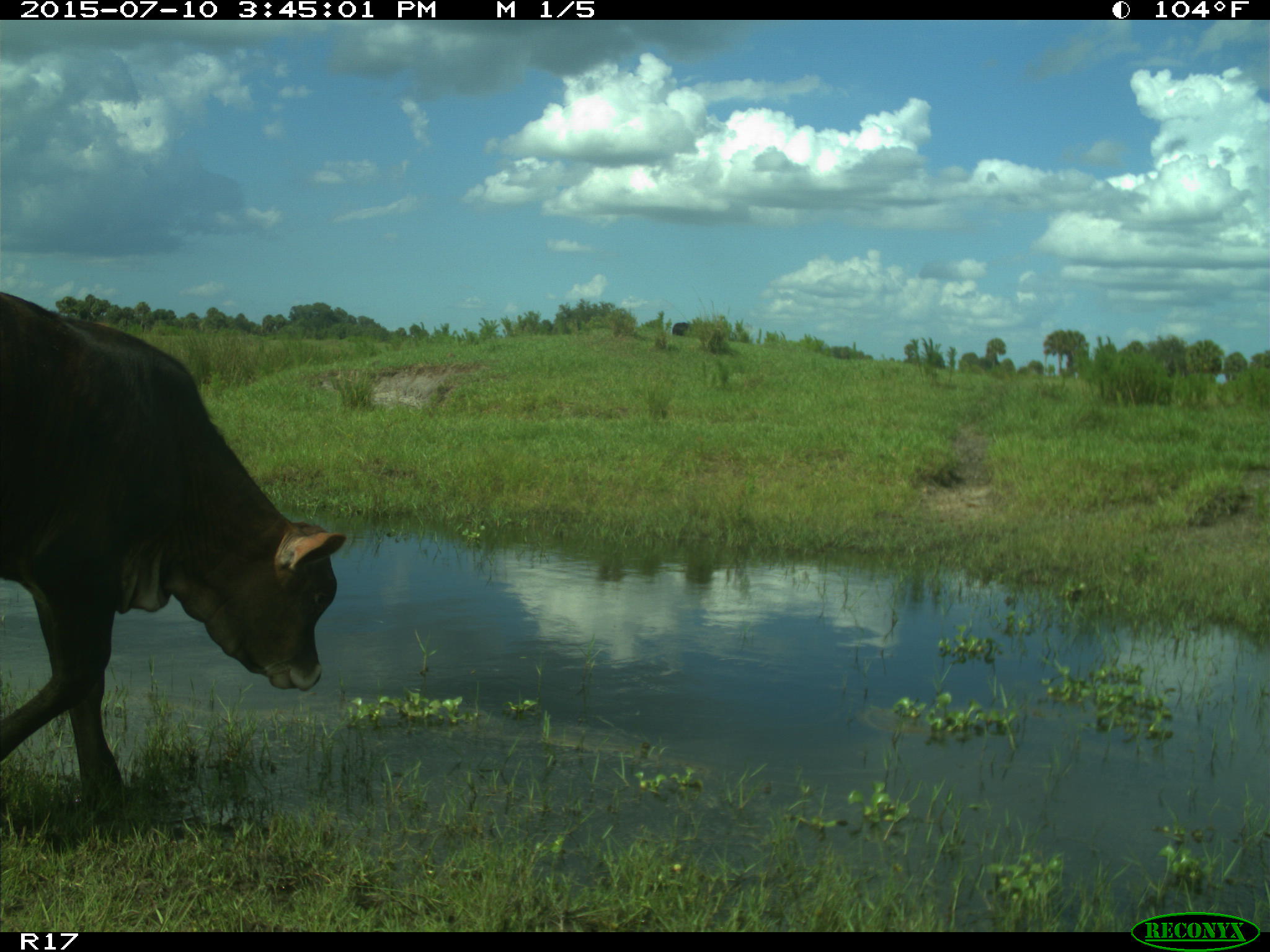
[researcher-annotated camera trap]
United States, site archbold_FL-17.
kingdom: Animalia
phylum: Chordata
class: Mammalia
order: Artiodactyla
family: Bovidae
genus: Bos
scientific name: Bos taurus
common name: domestic cow